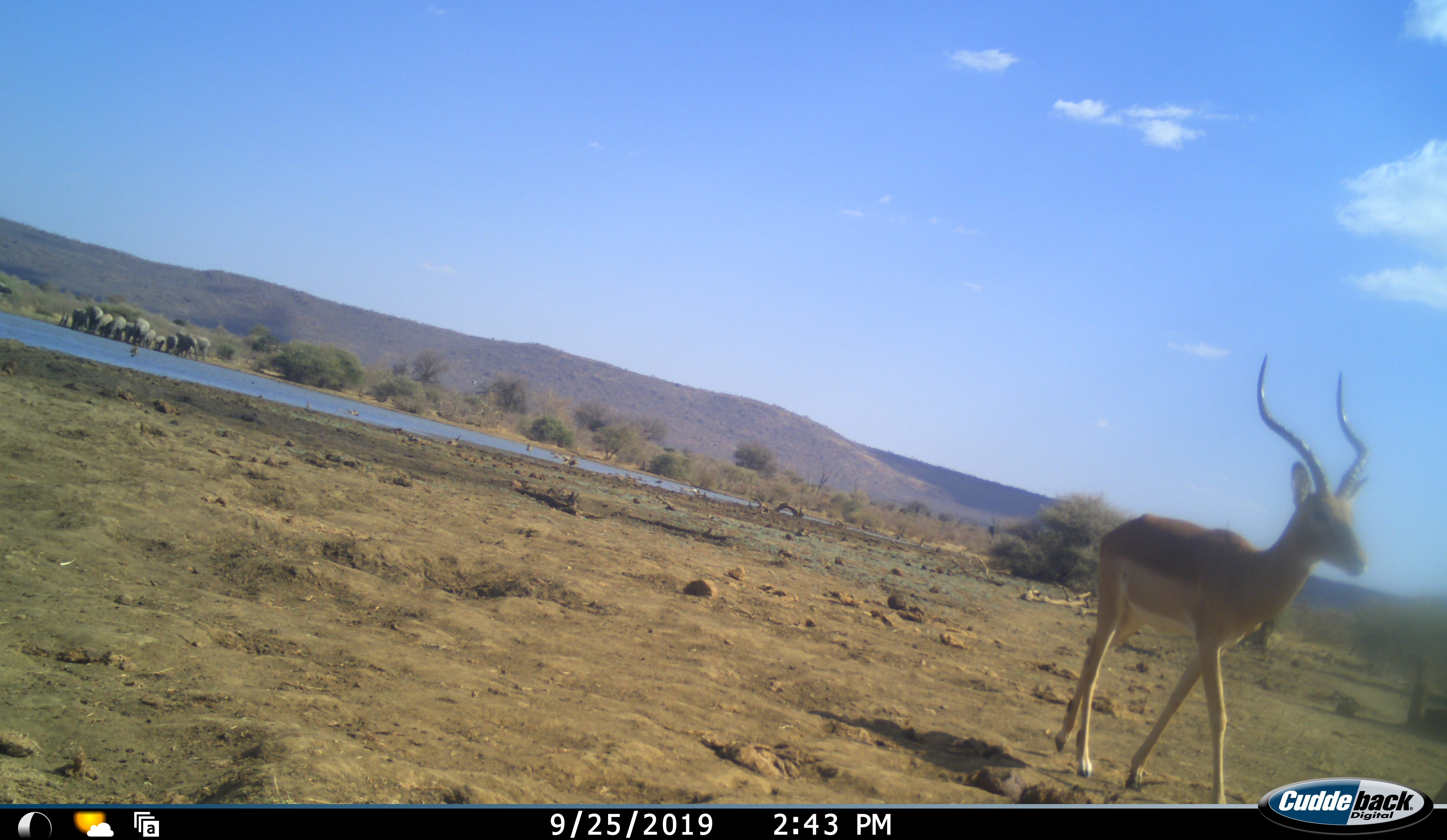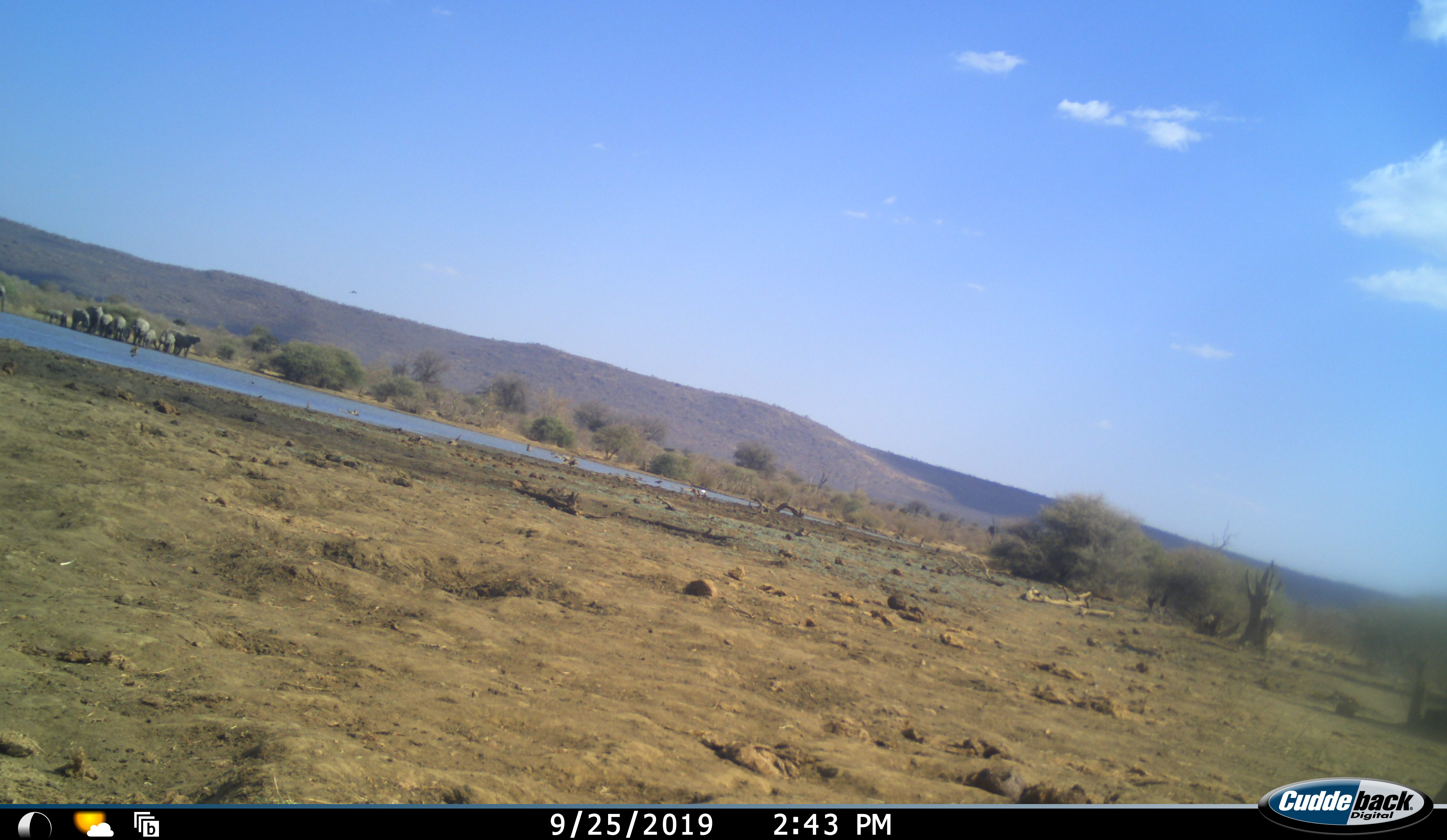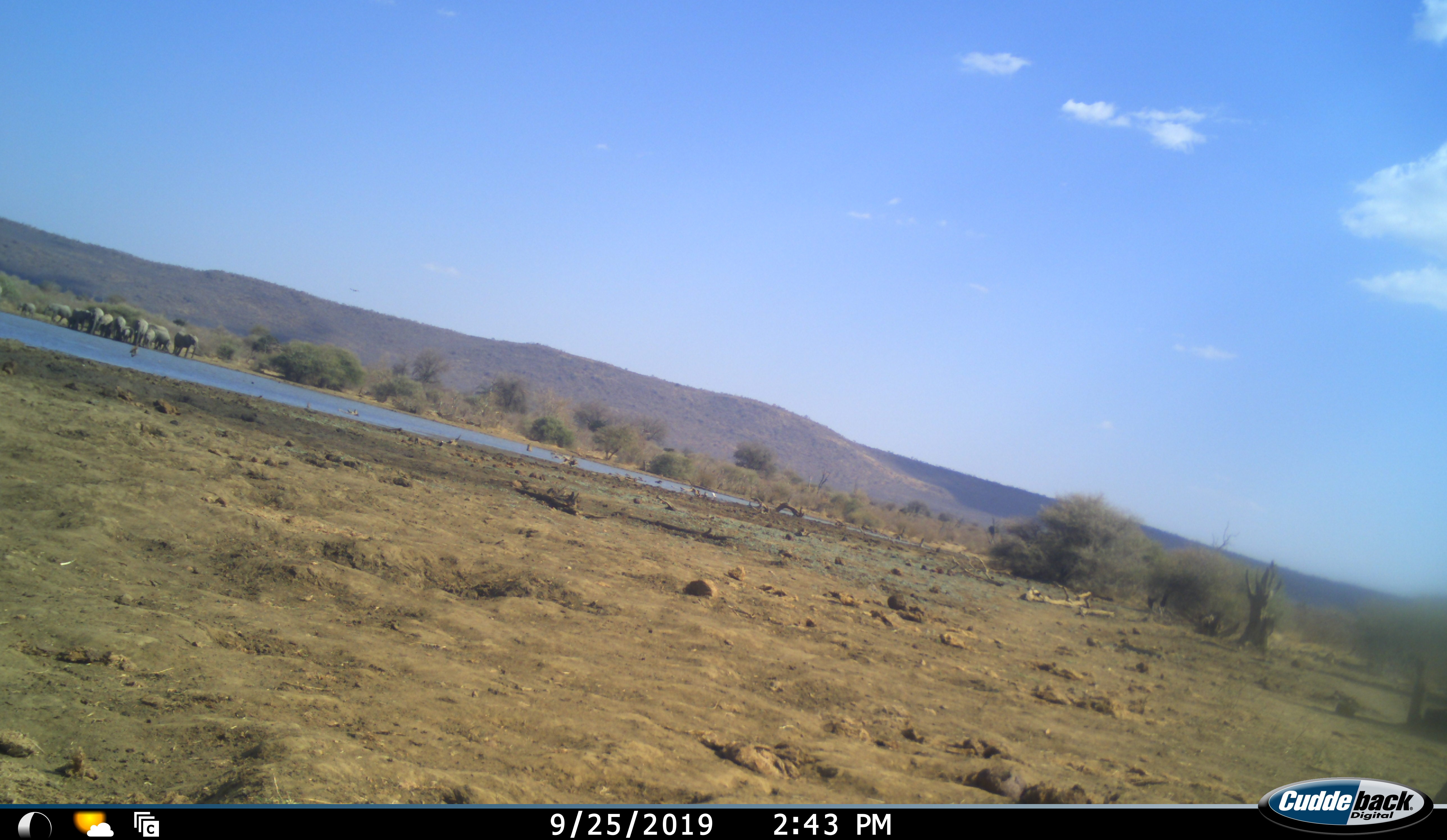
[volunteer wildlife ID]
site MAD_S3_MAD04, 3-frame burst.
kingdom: Animalia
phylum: Chordata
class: Mammalia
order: Artiodactyla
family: Bovidae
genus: Aepyceros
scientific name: Aepyceros melampus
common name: impala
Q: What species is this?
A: Impala (Aepyceros melampus).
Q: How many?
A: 1.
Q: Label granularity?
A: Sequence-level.